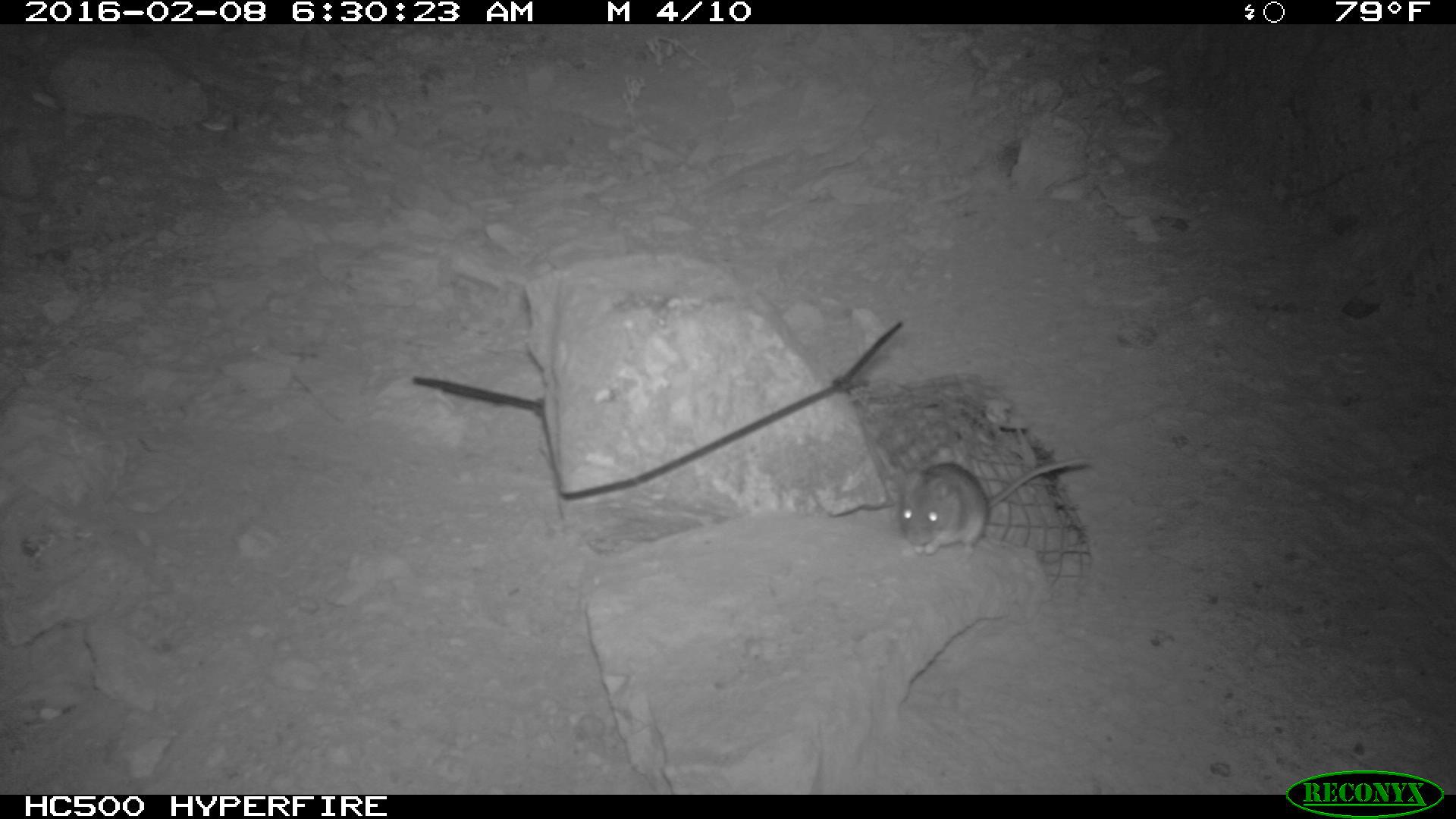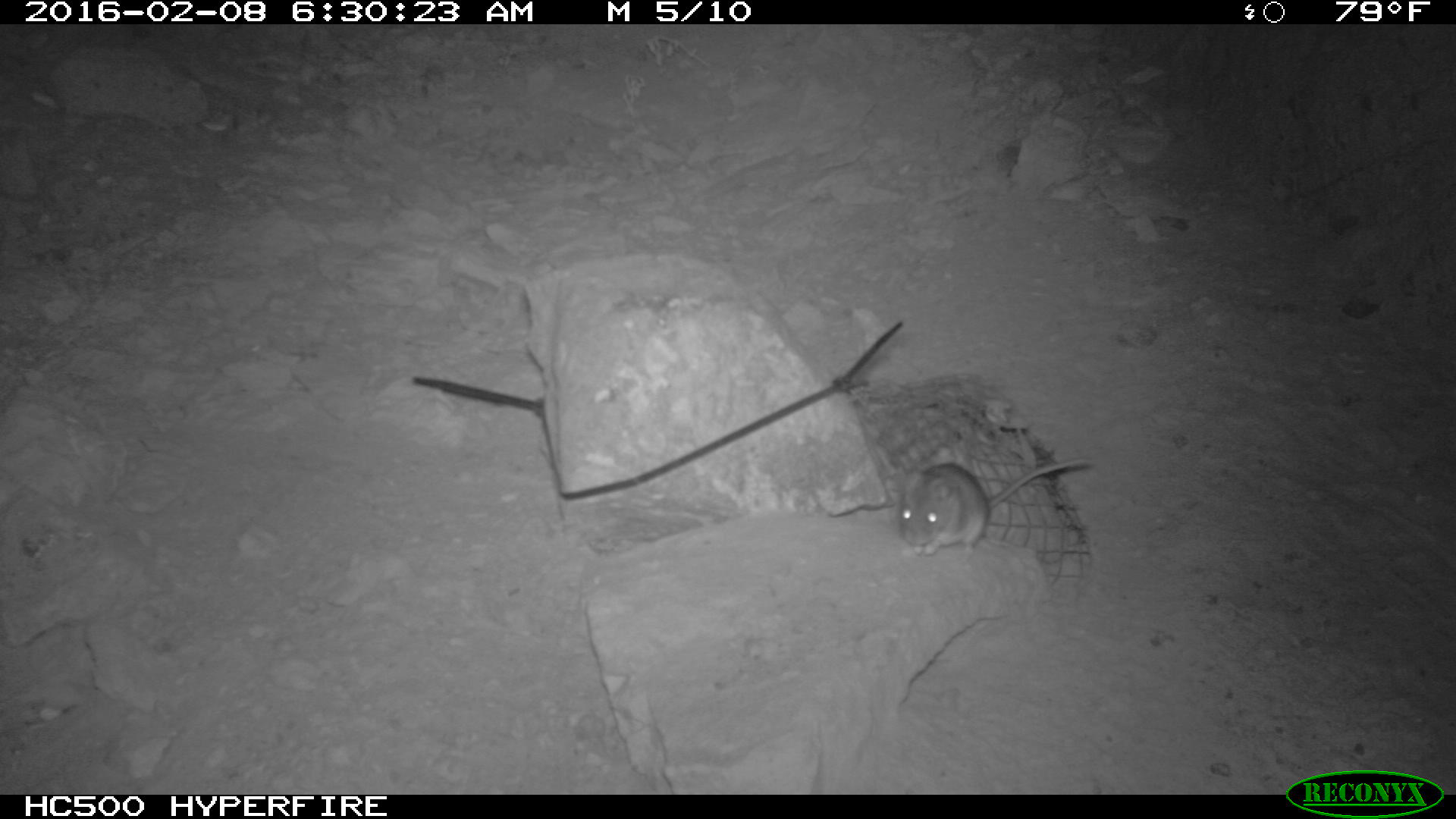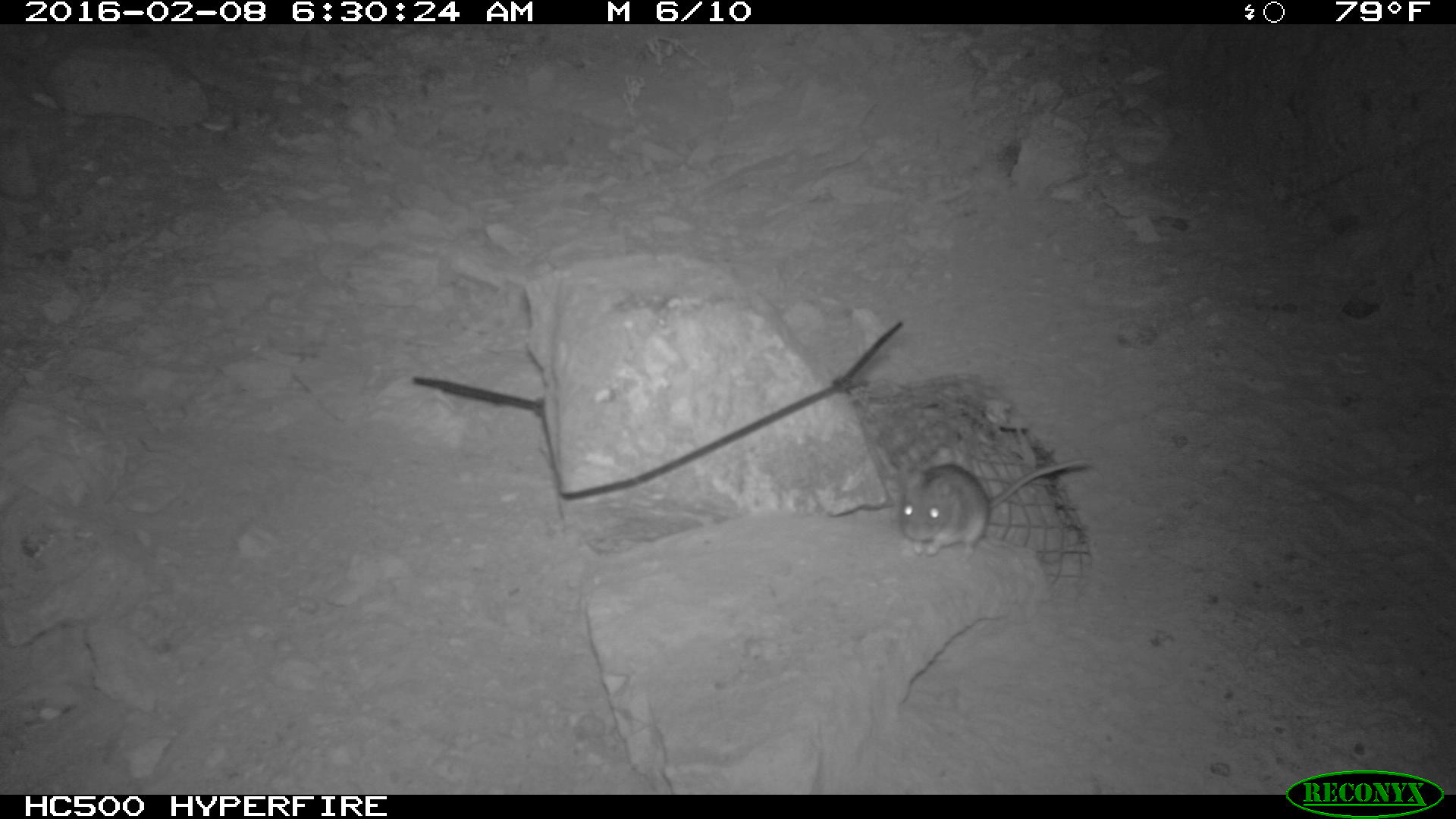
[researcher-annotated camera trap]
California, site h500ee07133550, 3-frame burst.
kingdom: Animalia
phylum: Chordata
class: Mammalia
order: Rodentia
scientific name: Rodentia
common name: rodent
Rodent (Rodentia).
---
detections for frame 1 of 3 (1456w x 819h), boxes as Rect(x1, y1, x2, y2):
rodent: Rect(897, 457, 1094, 555)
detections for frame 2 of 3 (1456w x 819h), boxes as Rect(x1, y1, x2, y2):
rodent: Rect(897, 454, 1098, 554)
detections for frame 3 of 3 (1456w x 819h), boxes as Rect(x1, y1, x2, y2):
rodent: Rect(899, 459, 1087, 555)